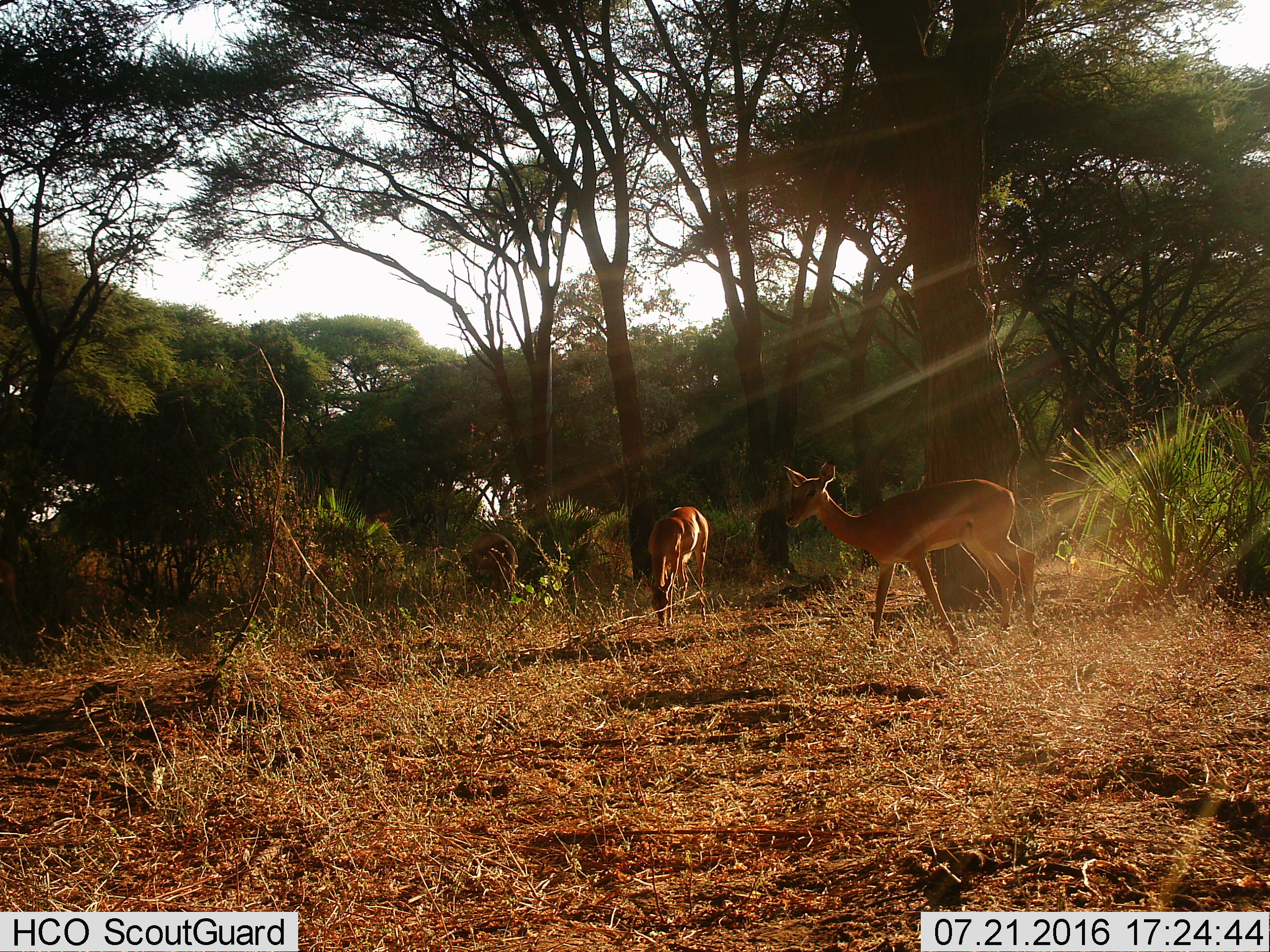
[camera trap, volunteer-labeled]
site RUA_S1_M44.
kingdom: Animalia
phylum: Chordata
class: Mammalia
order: Artiodactyla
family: Bovidae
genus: Aepyceros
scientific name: Aepyceros melampus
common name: impala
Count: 2.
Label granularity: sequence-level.